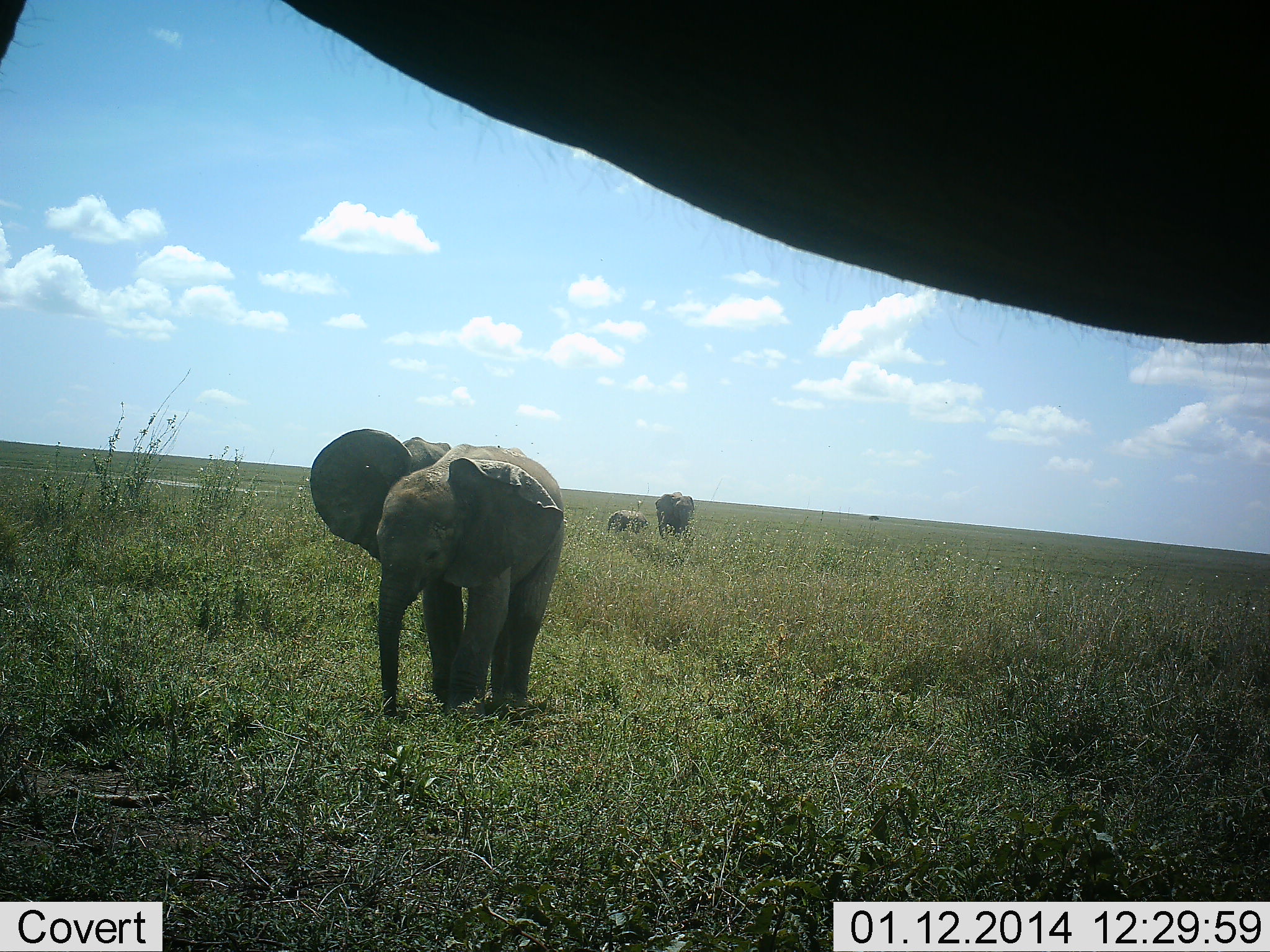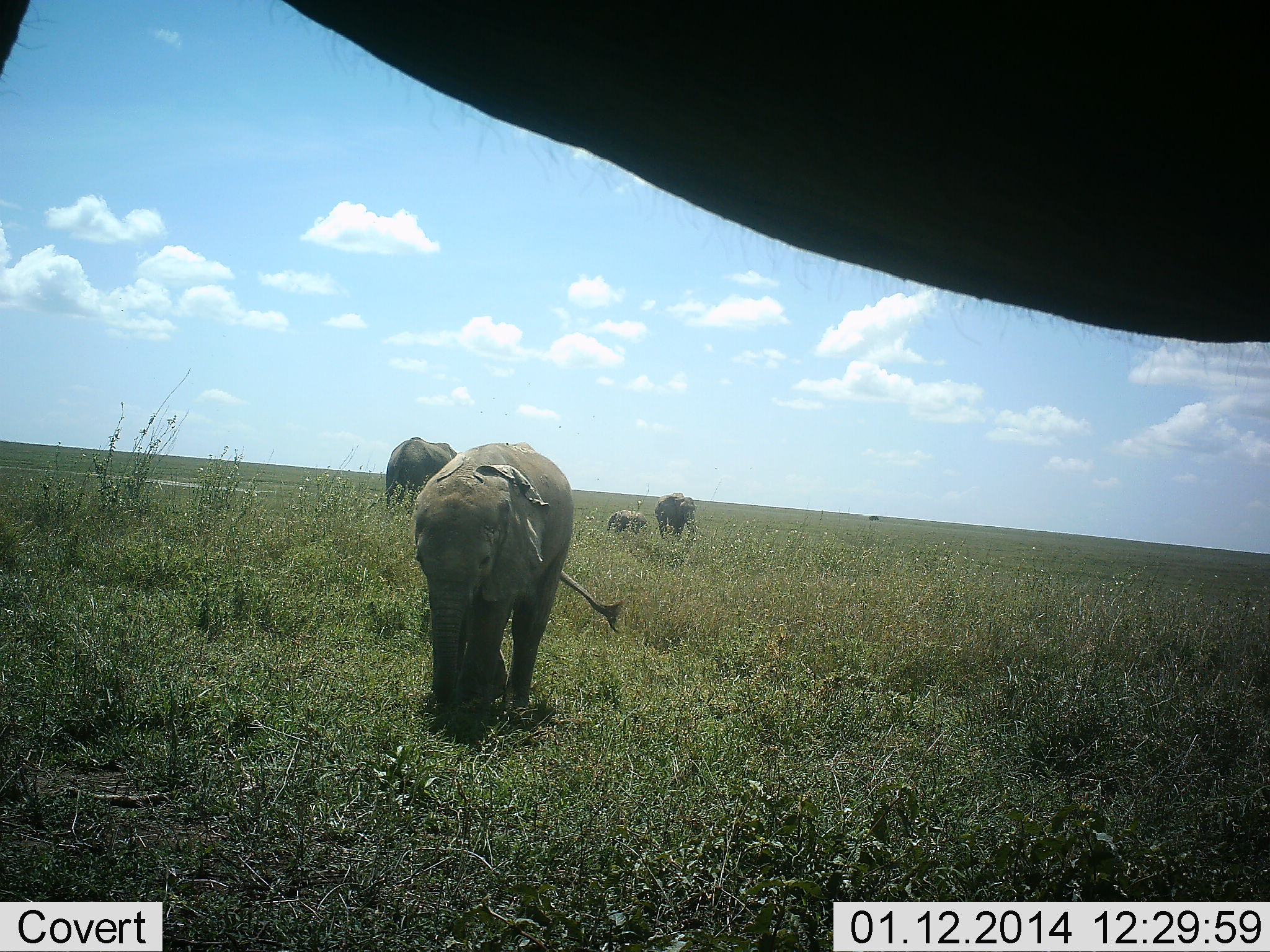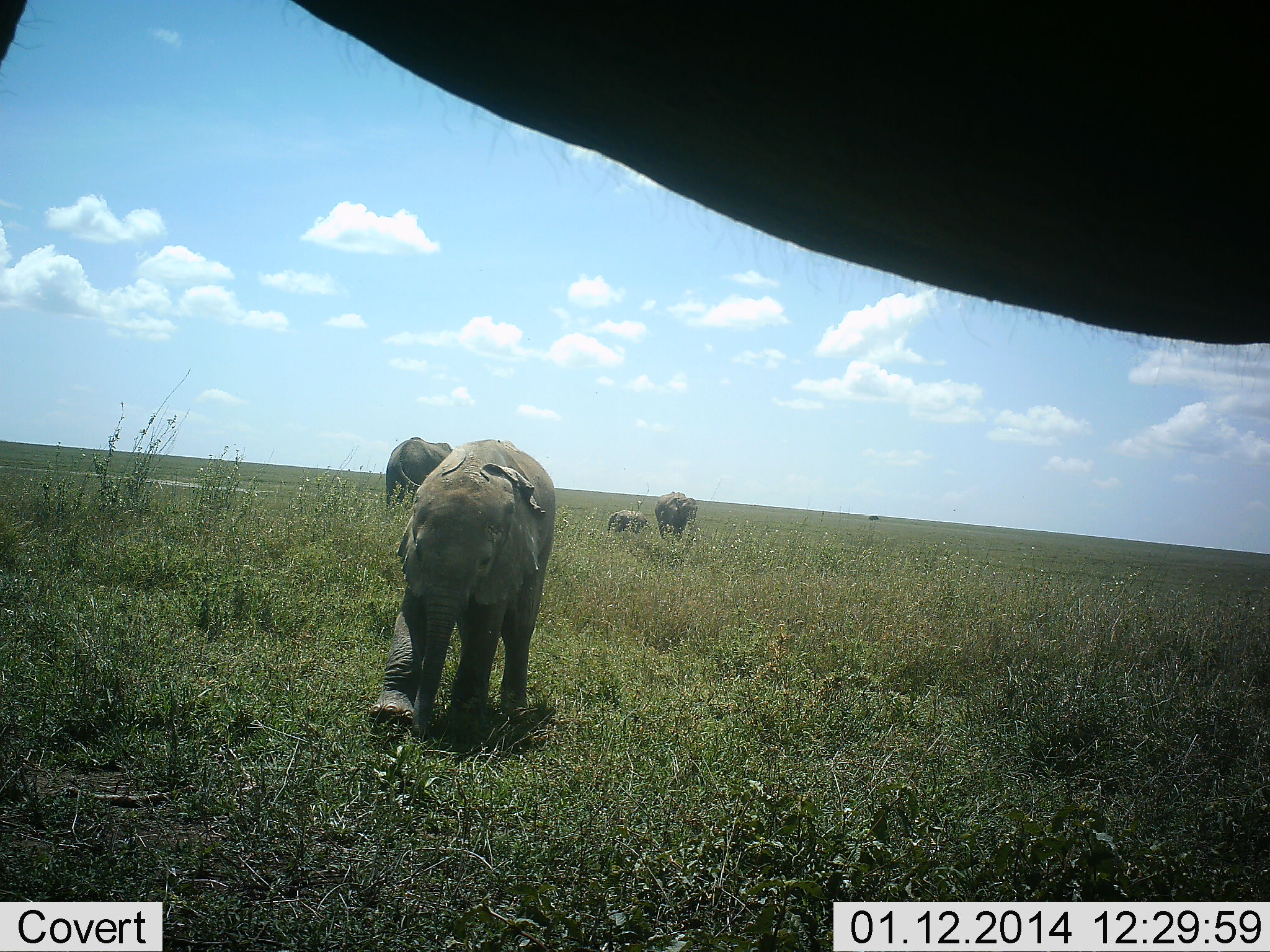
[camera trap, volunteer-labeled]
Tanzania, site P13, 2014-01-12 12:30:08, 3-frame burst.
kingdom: Animalia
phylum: Chordata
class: Mammalia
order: Proboscidea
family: Elephantidae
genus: Loxodonta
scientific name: Loxodonta africana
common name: african bush elephant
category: elephant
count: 5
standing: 70%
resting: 0%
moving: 80%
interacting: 0%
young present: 80%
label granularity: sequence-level